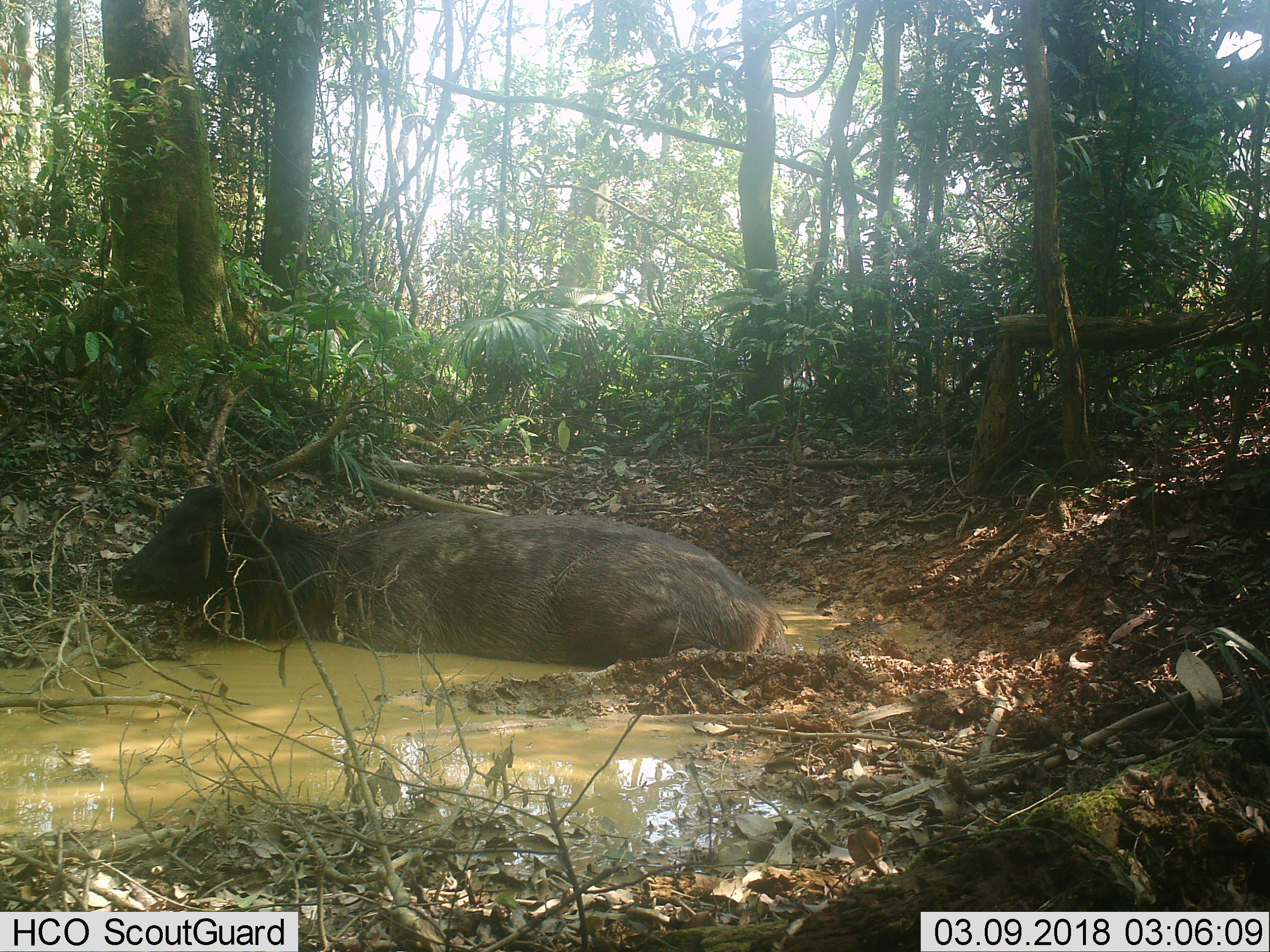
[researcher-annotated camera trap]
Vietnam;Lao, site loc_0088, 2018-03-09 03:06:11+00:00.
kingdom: Animalia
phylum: Chordata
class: Mammalia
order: Artiodactyla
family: Cervidae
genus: Rusa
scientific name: Rusa unicolor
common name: sambar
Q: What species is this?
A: Sambar (Rusa unicolor).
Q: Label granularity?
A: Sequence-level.